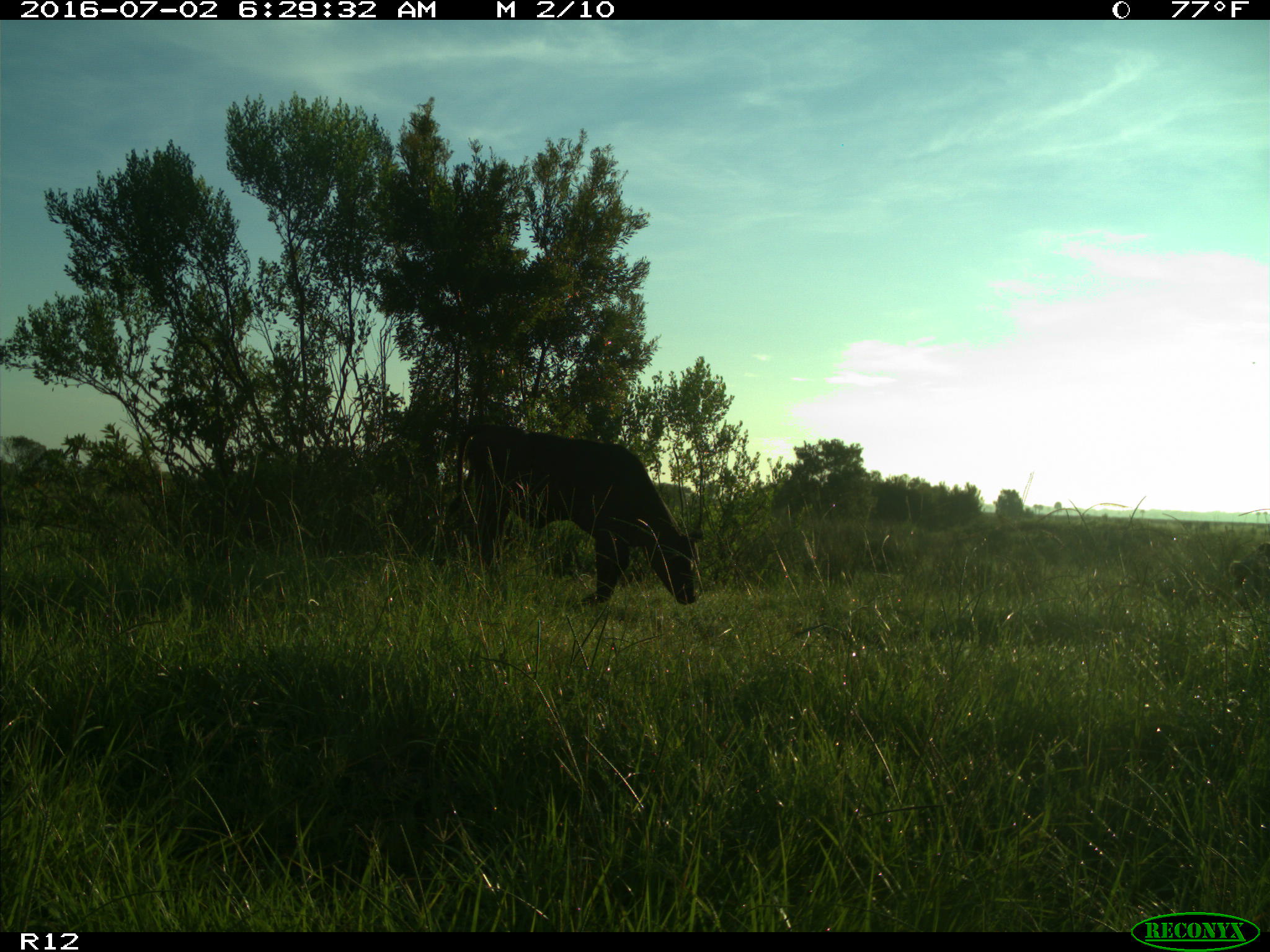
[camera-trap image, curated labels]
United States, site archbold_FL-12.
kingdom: Animalia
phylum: Chordata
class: Mammalia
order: Artiodactyla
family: Bovidae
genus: Bos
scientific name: Bos taurus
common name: domestic cow